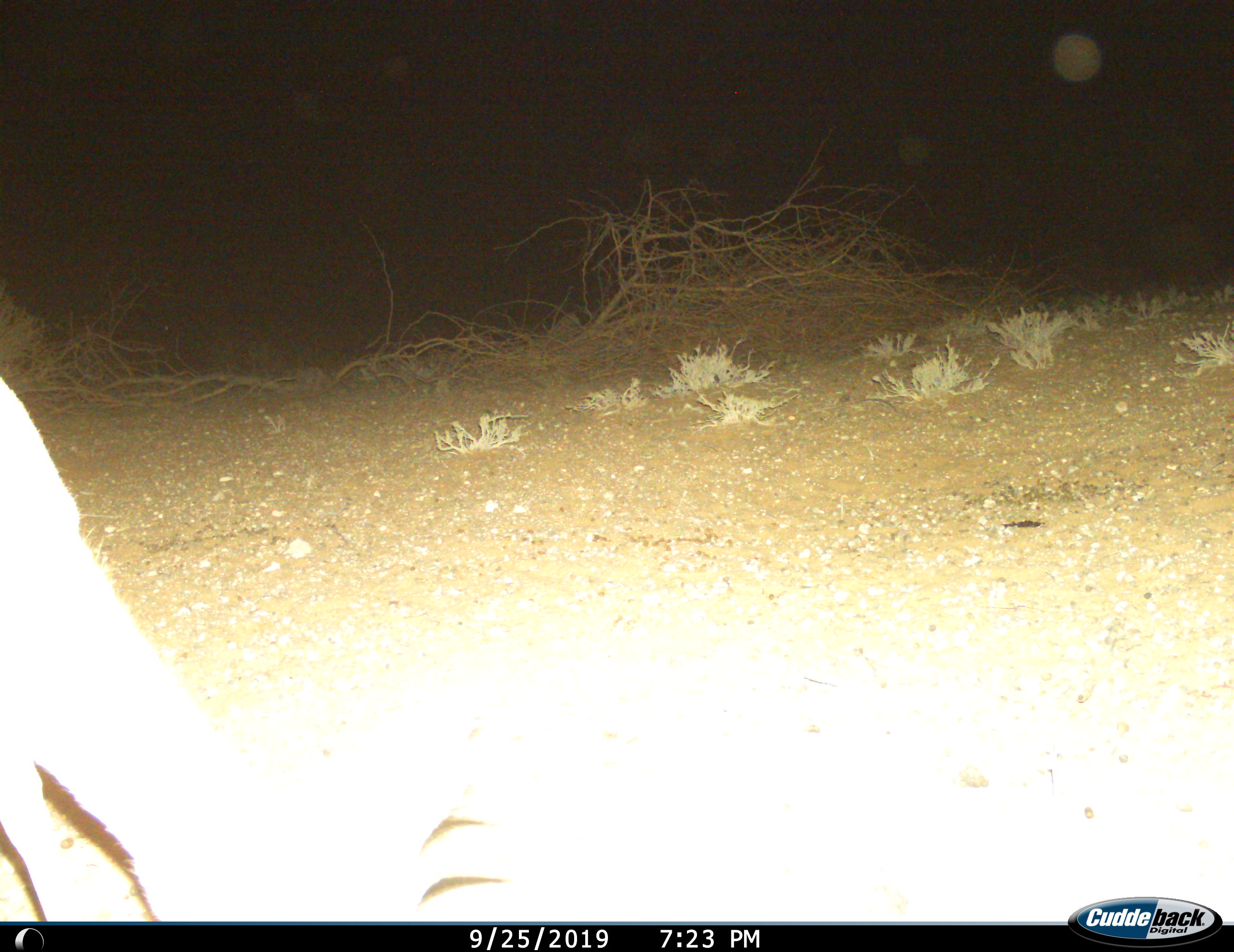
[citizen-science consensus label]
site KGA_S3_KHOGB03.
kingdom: Animalia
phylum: Chordata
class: Mammalia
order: Artiodactyla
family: Bovidae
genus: Antidorcas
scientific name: Antidorcas marsupialis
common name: springbok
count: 1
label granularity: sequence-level